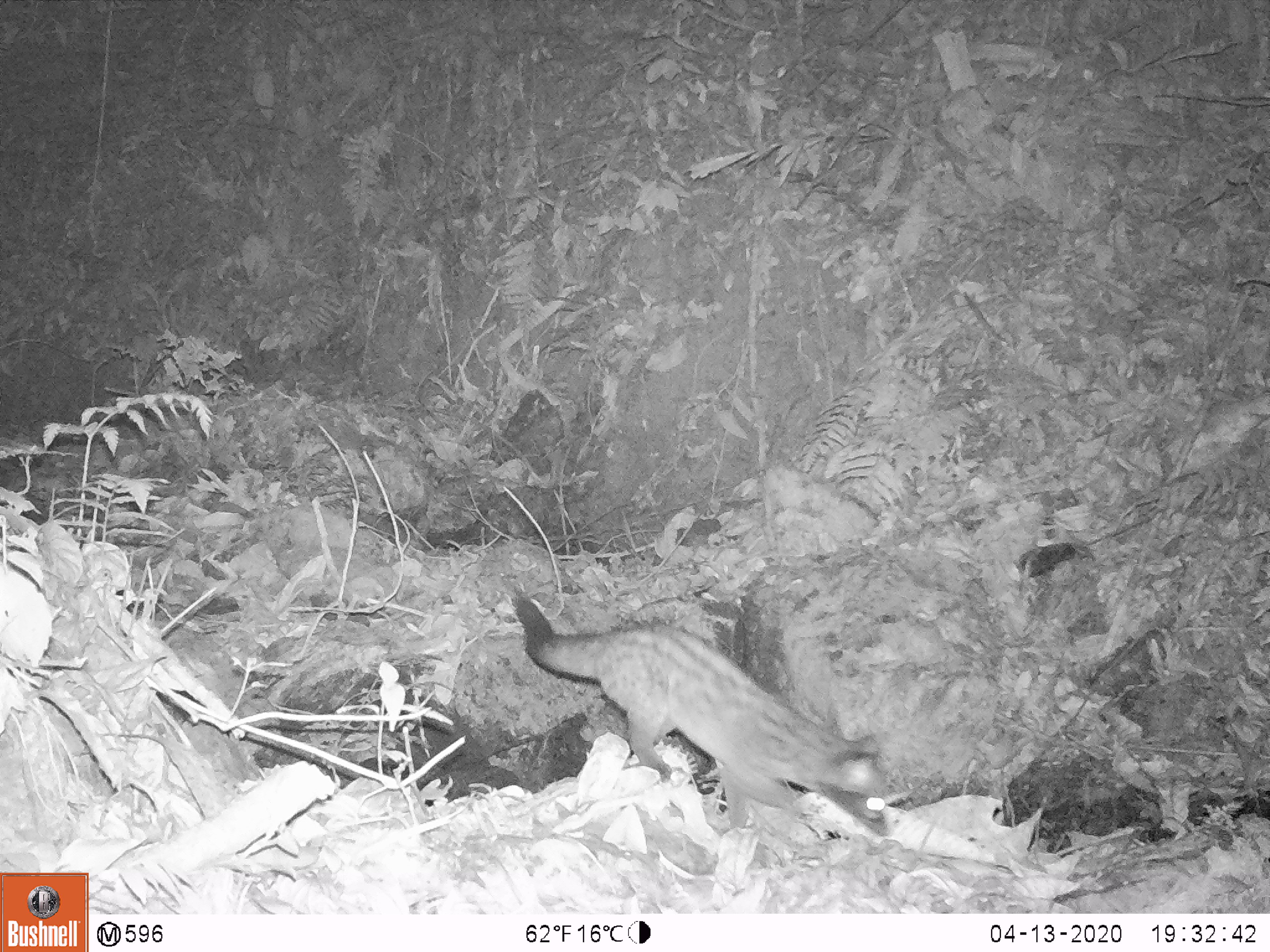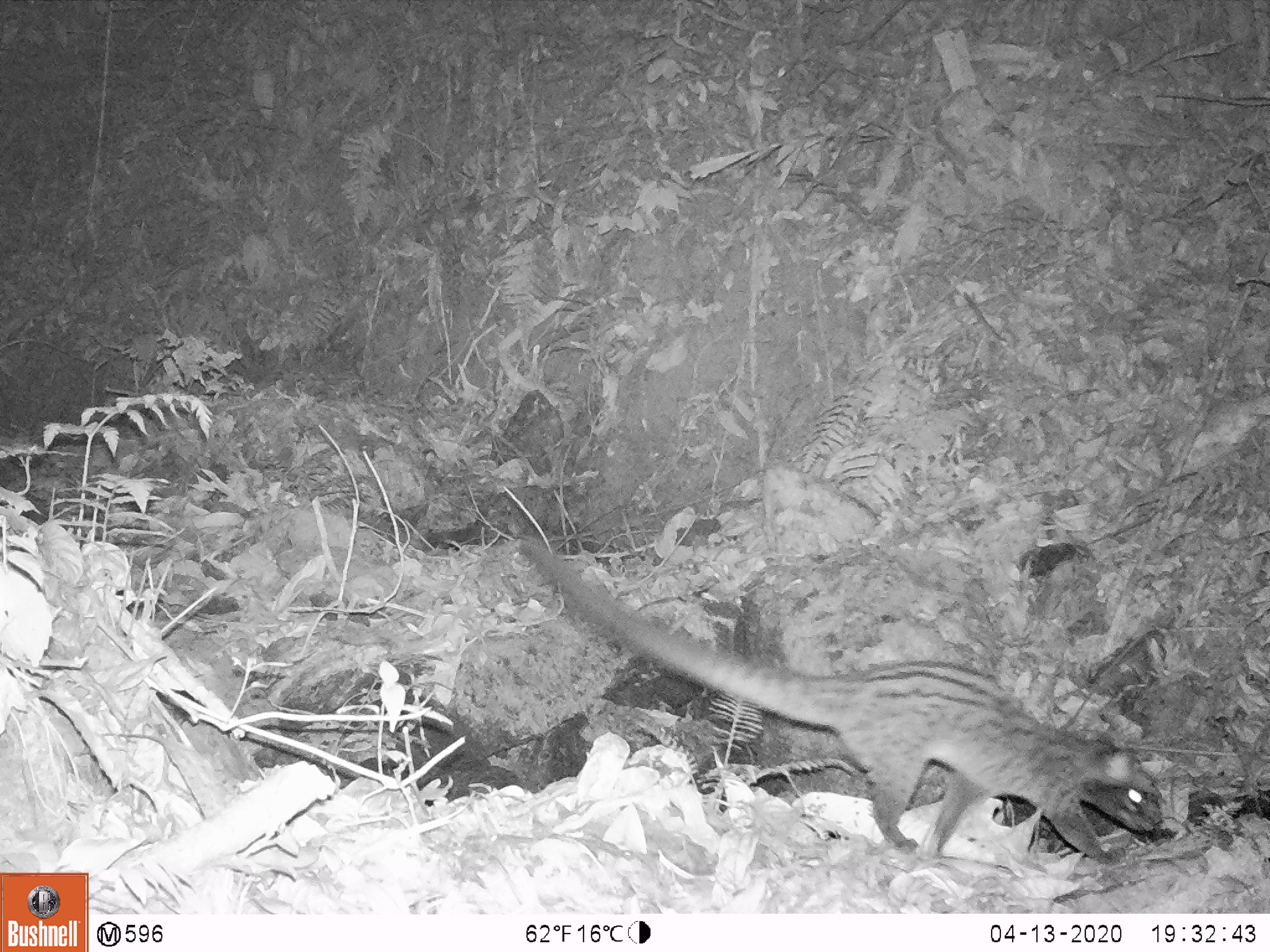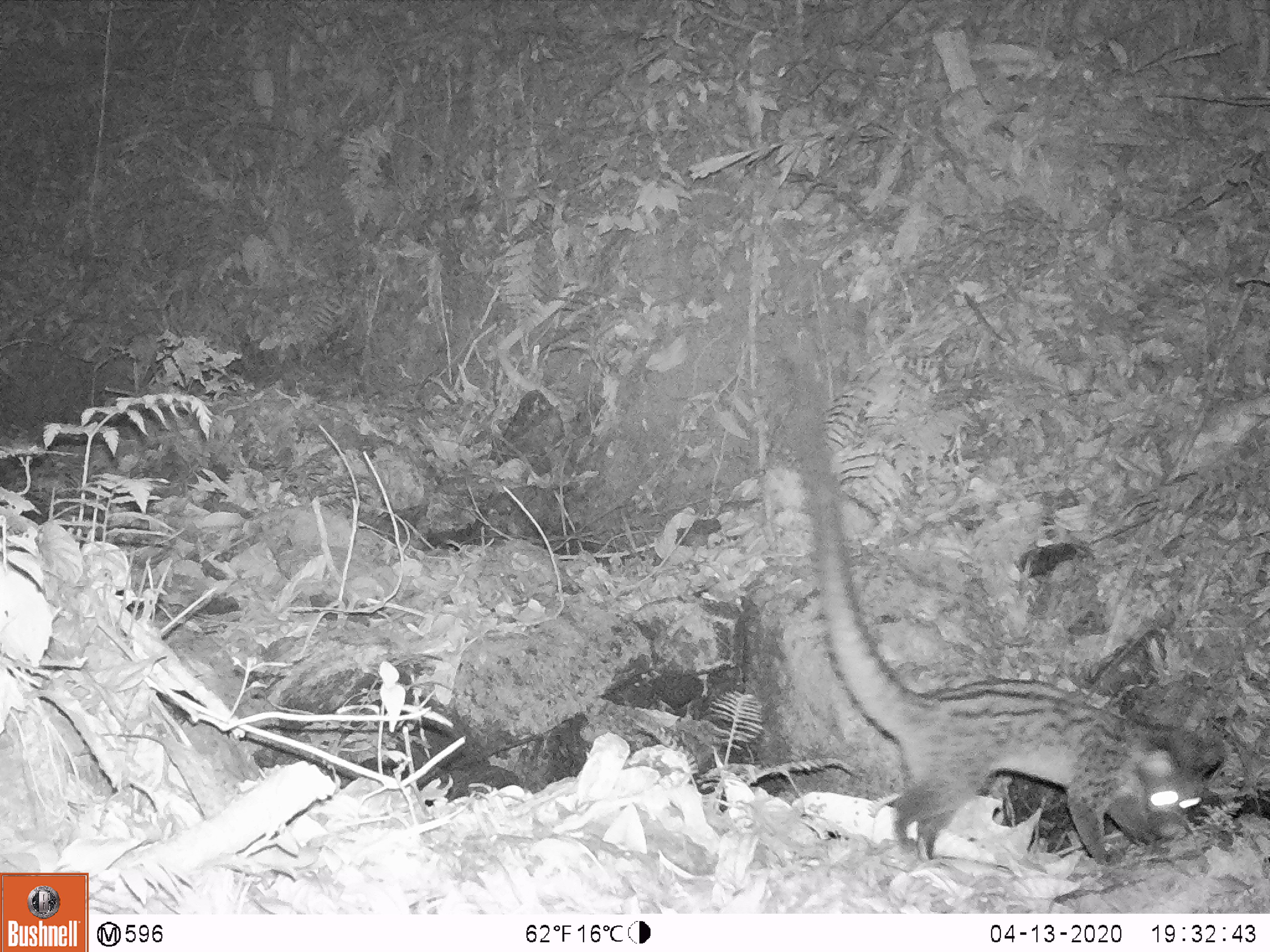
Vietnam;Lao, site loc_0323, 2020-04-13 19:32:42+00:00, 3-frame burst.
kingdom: Animalia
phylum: Chordata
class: Mammalia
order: Carnivora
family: Viverridae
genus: Paradoxurus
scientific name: Paradoxurus hermaphroditus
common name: common palm civet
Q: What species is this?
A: Common palm civet (Paradoxurus hermaphroditus).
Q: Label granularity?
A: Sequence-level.